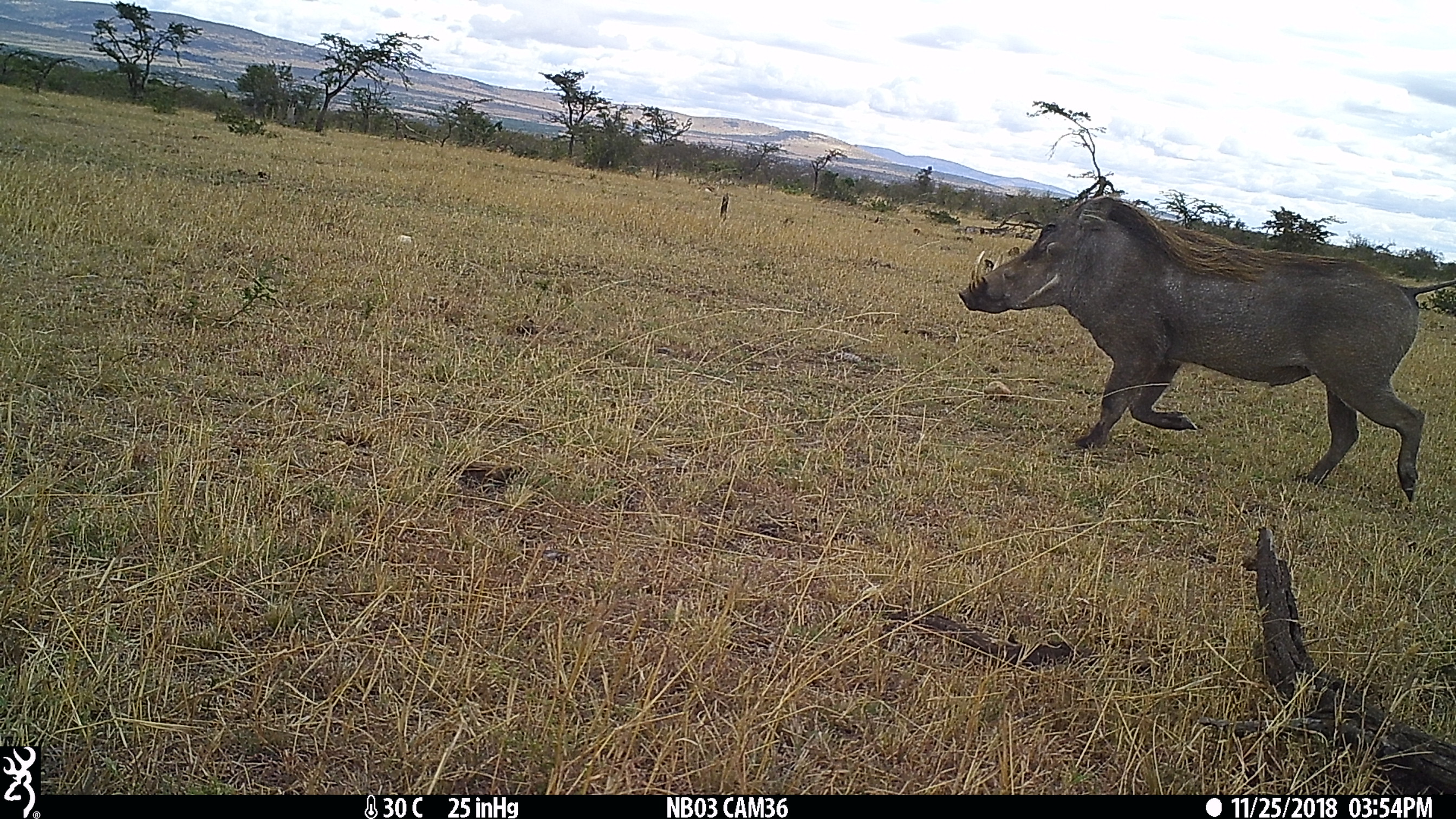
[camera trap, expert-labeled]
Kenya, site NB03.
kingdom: Animalia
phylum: Chordata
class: Mammalia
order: Artiodactyla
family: Suidae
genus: Phacochoerus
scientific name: Phacochoerus africanus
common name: common warthog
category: warthog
Warthog (common warthog) (Phacochoerus africanus).